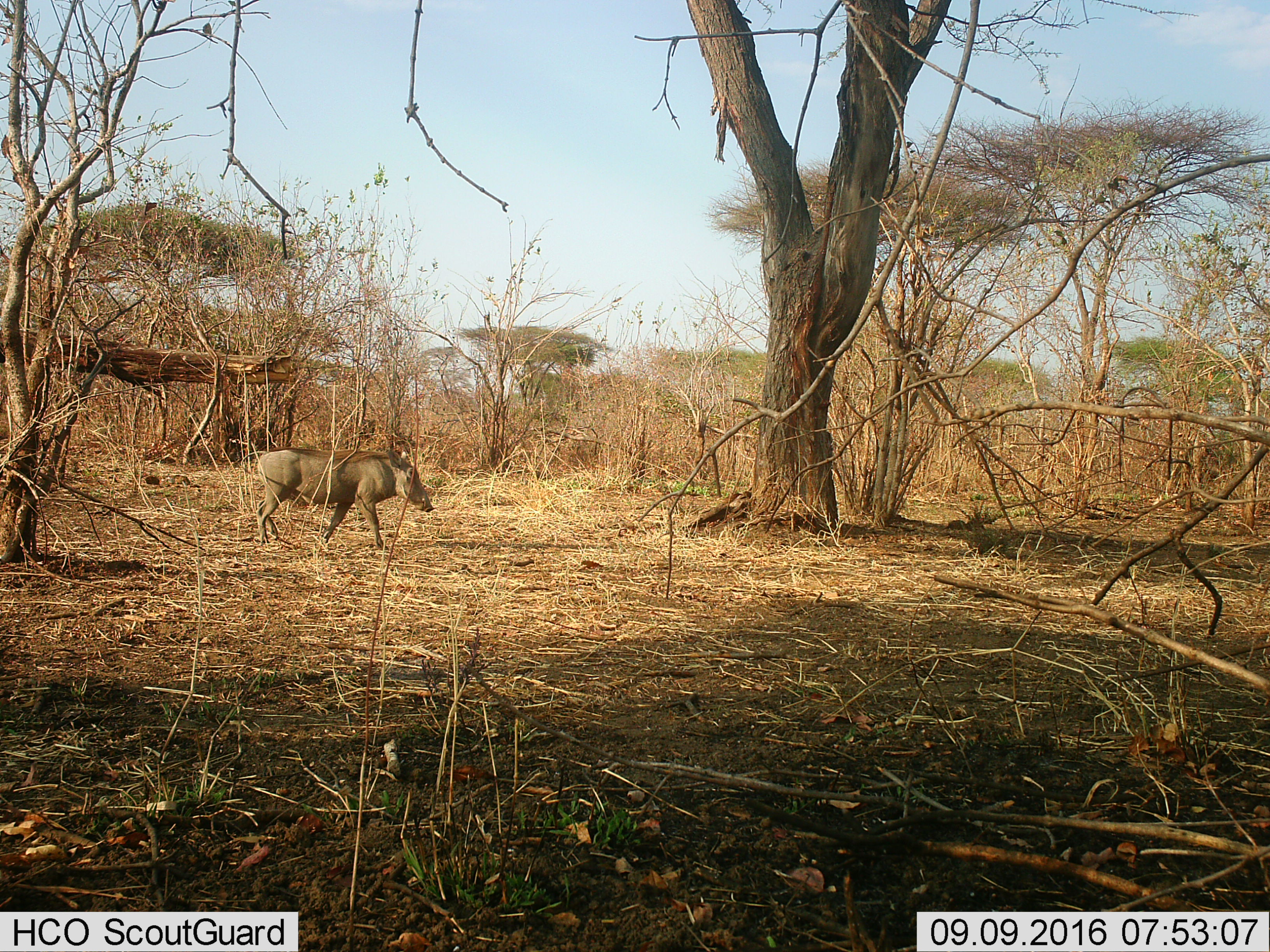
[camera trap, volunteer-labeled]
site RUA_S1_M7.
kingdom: Animalia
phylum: Chordata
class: Mammalia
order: Artiodactyla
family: Suidae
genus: Phacochoerus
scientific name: Phacochoerus africanus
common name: warthog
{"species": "warthog (Phacochoerus africanus)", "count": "1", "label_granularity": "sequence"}